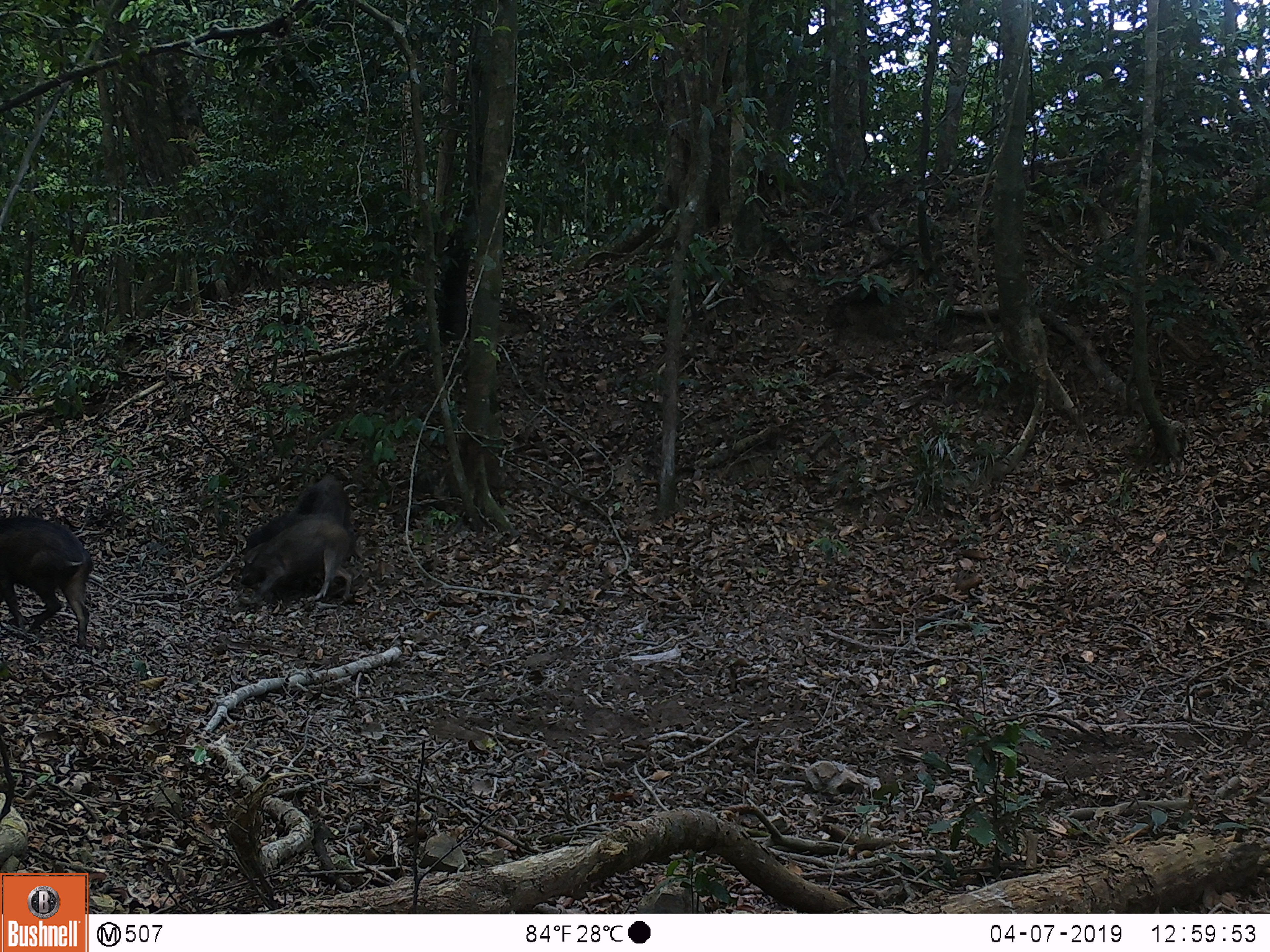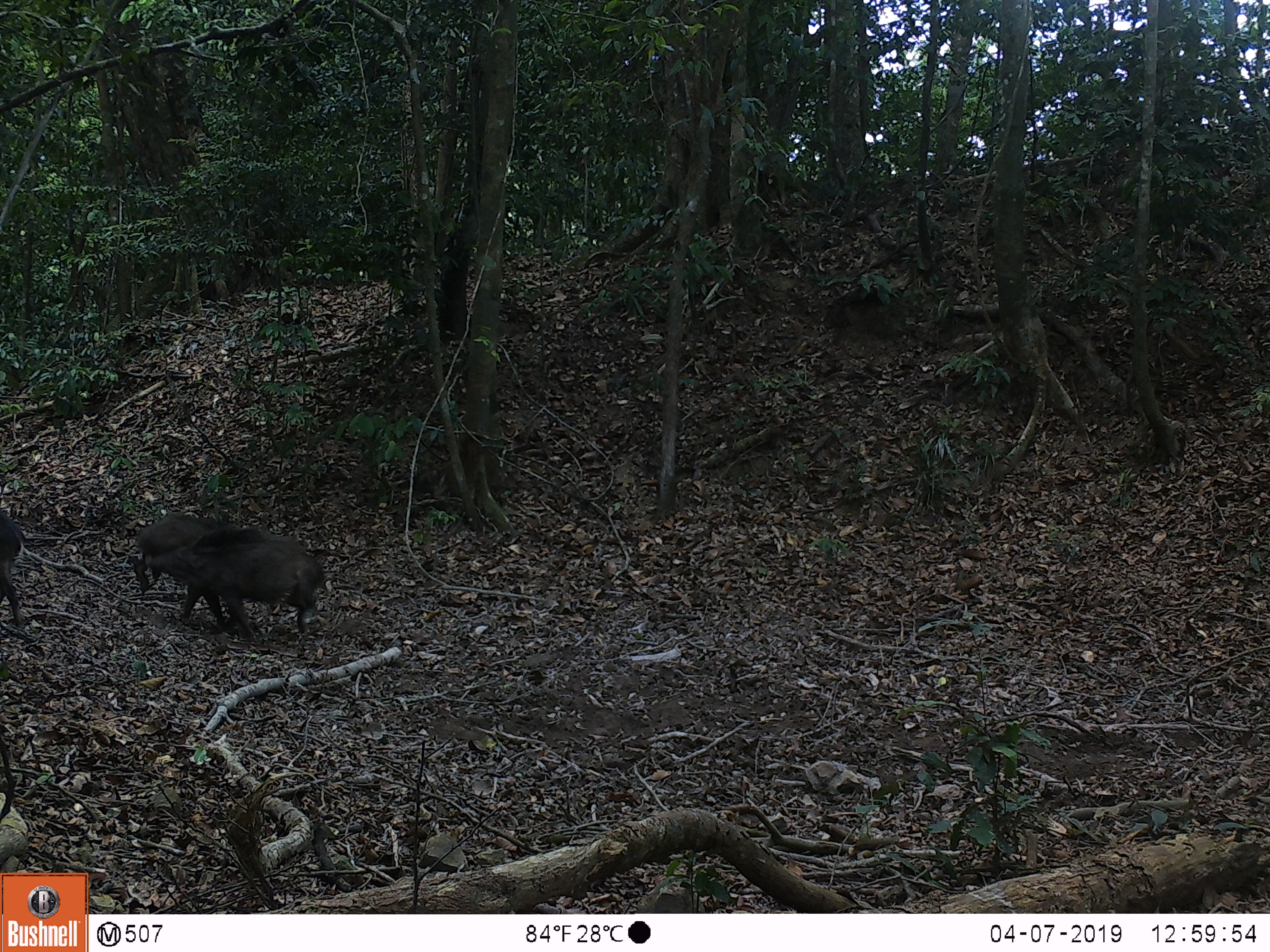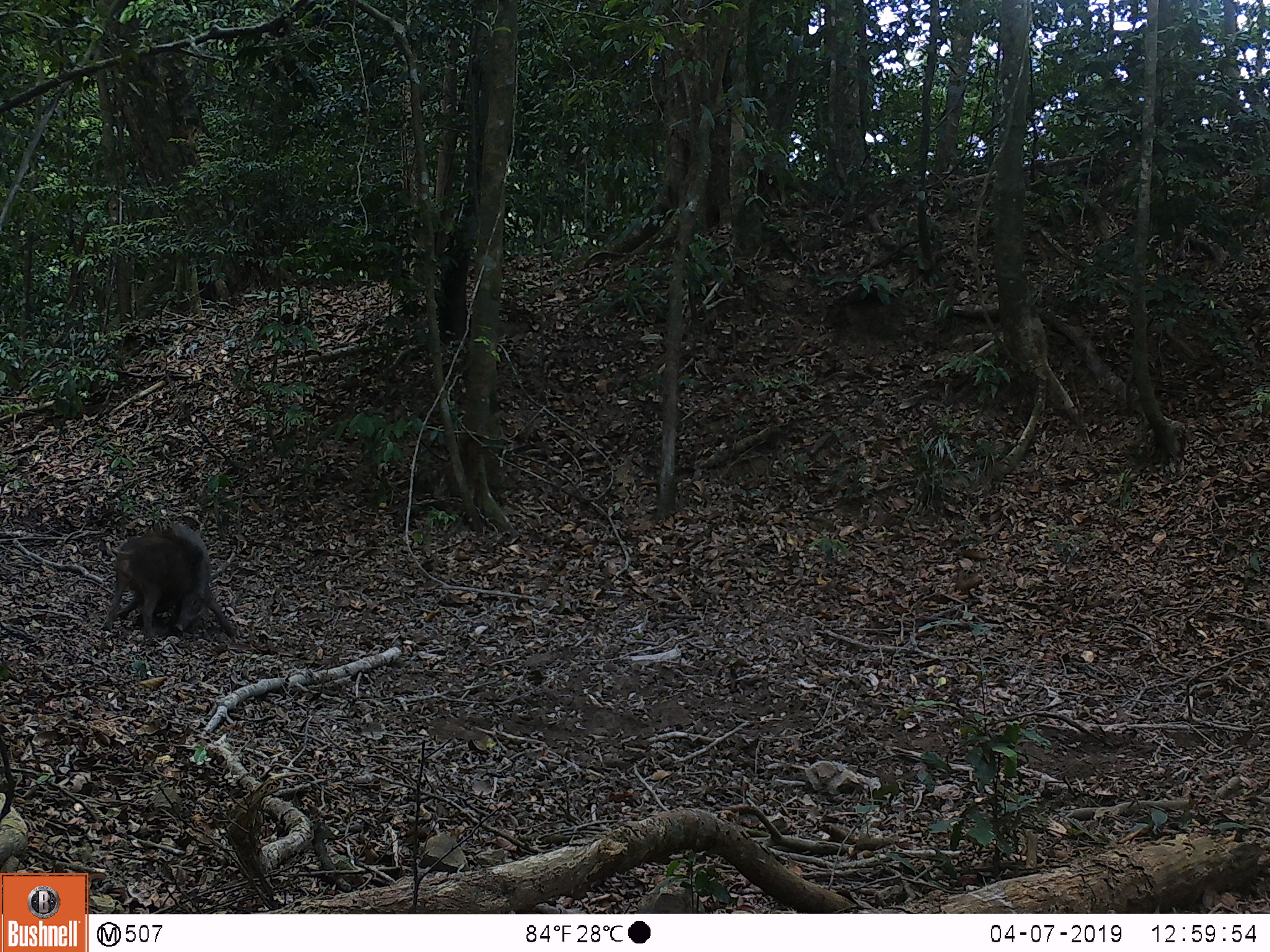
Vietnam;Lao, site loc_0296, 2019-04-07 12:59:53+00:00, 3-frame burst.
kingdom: Animalia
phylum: Chordata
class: Mammalia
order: Artiodactyla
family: Suidae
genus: Sus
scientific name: Sus scrofa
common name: eurasian wild pig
Eurasian wild pig (Sus scrofa). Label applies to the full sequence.